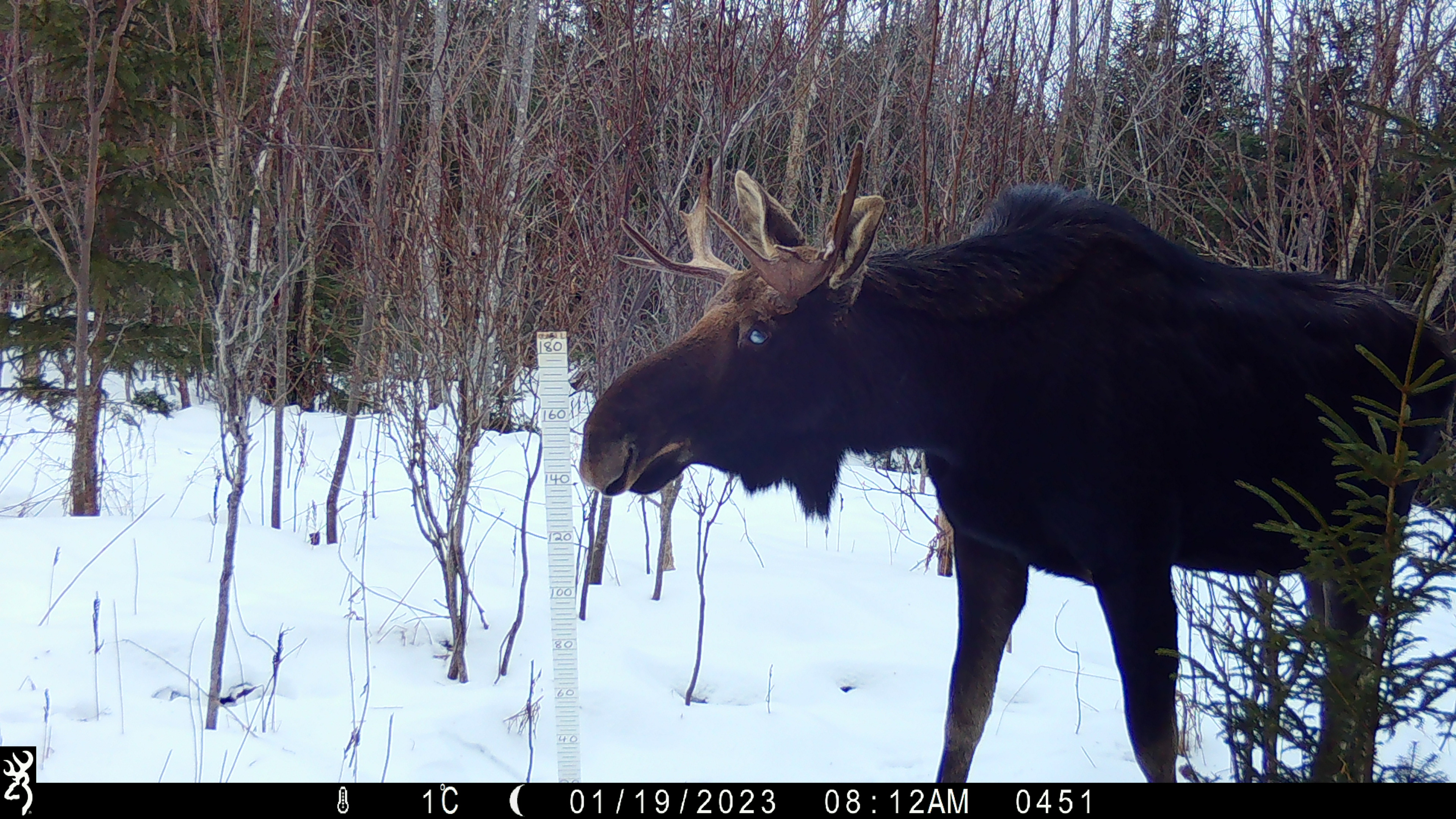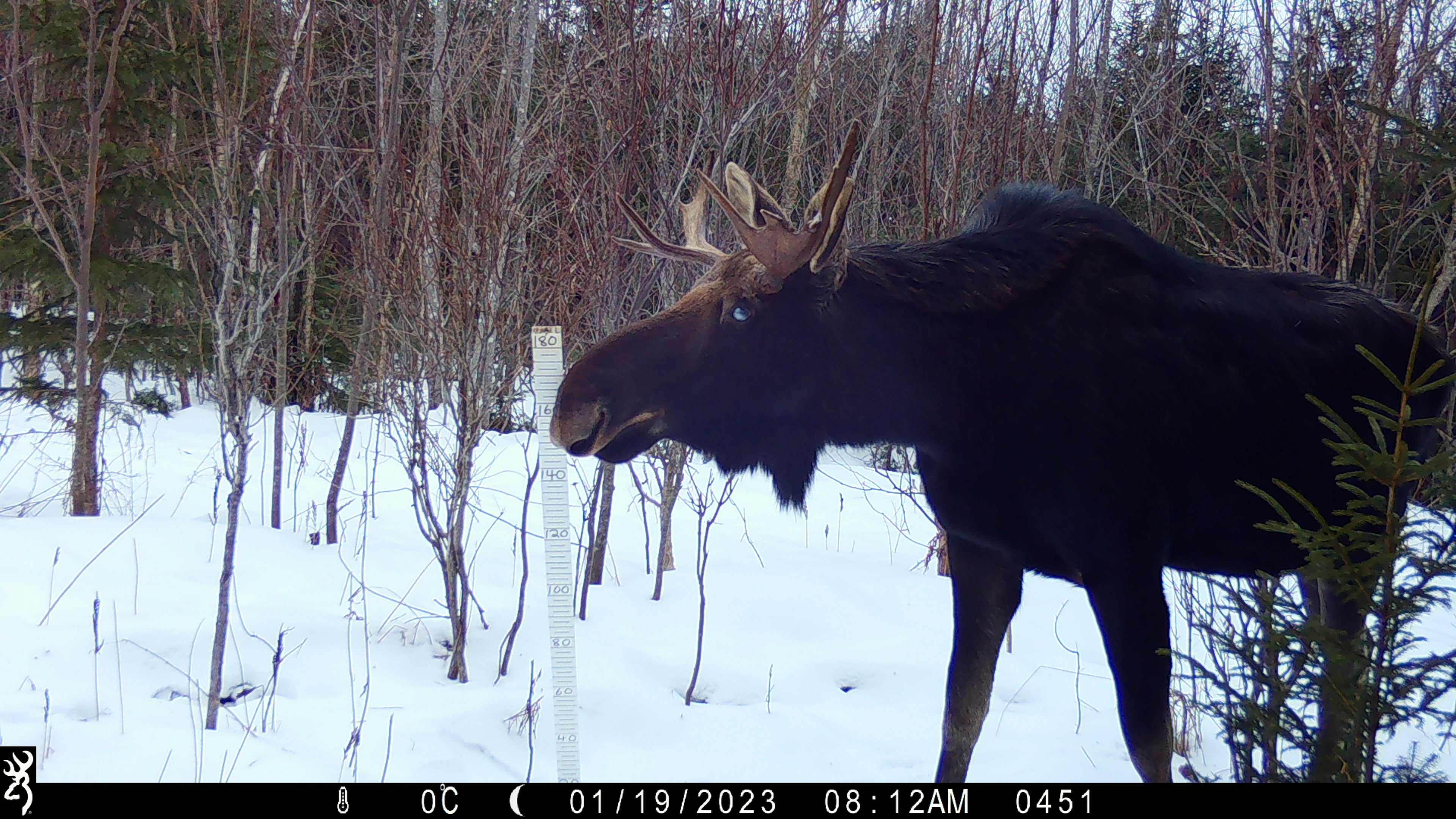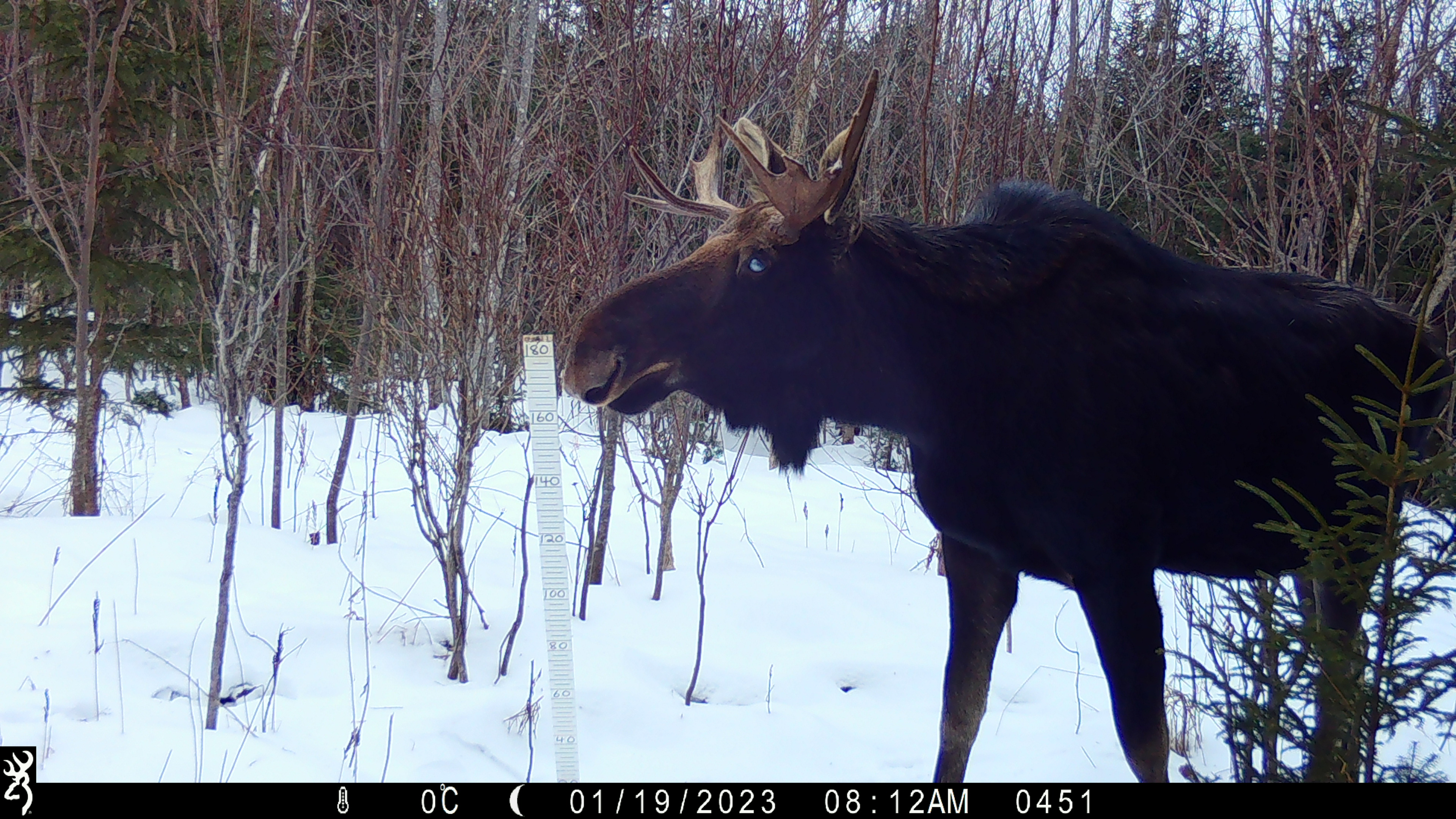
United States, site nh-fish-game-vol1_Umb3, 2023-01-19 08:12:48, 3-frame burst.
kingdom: Animalia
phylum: Chordata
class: Mammalia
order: Artiodactyla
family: Cervidae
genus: Alces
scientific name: Alces alces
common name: moose